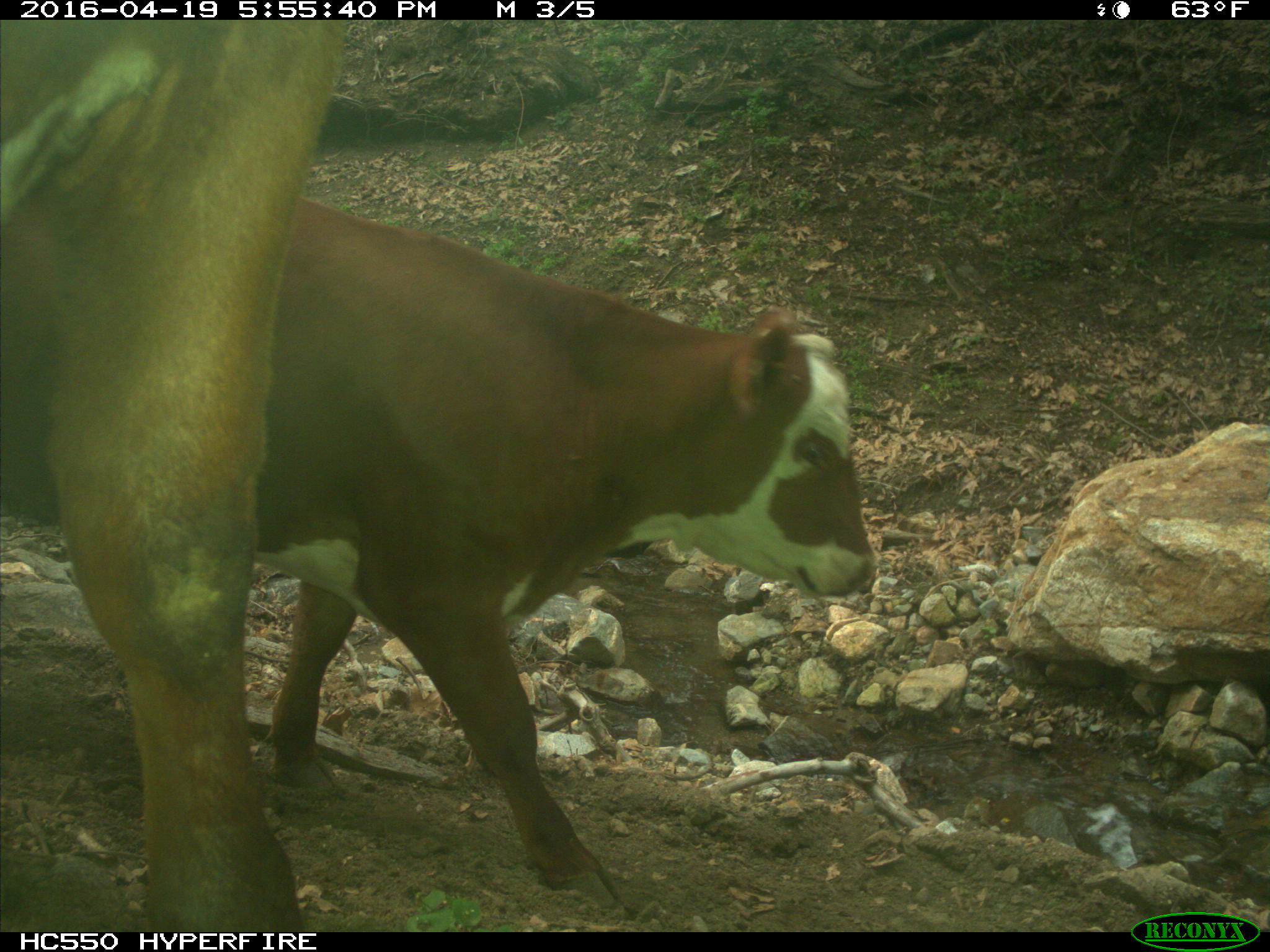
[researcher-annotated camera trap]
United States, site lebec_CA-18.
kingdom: Animalia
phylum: Chordata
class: Mammalia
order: Artiodactyla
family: Bovidae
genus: Bos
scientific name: Bos taurus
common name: domestic cow